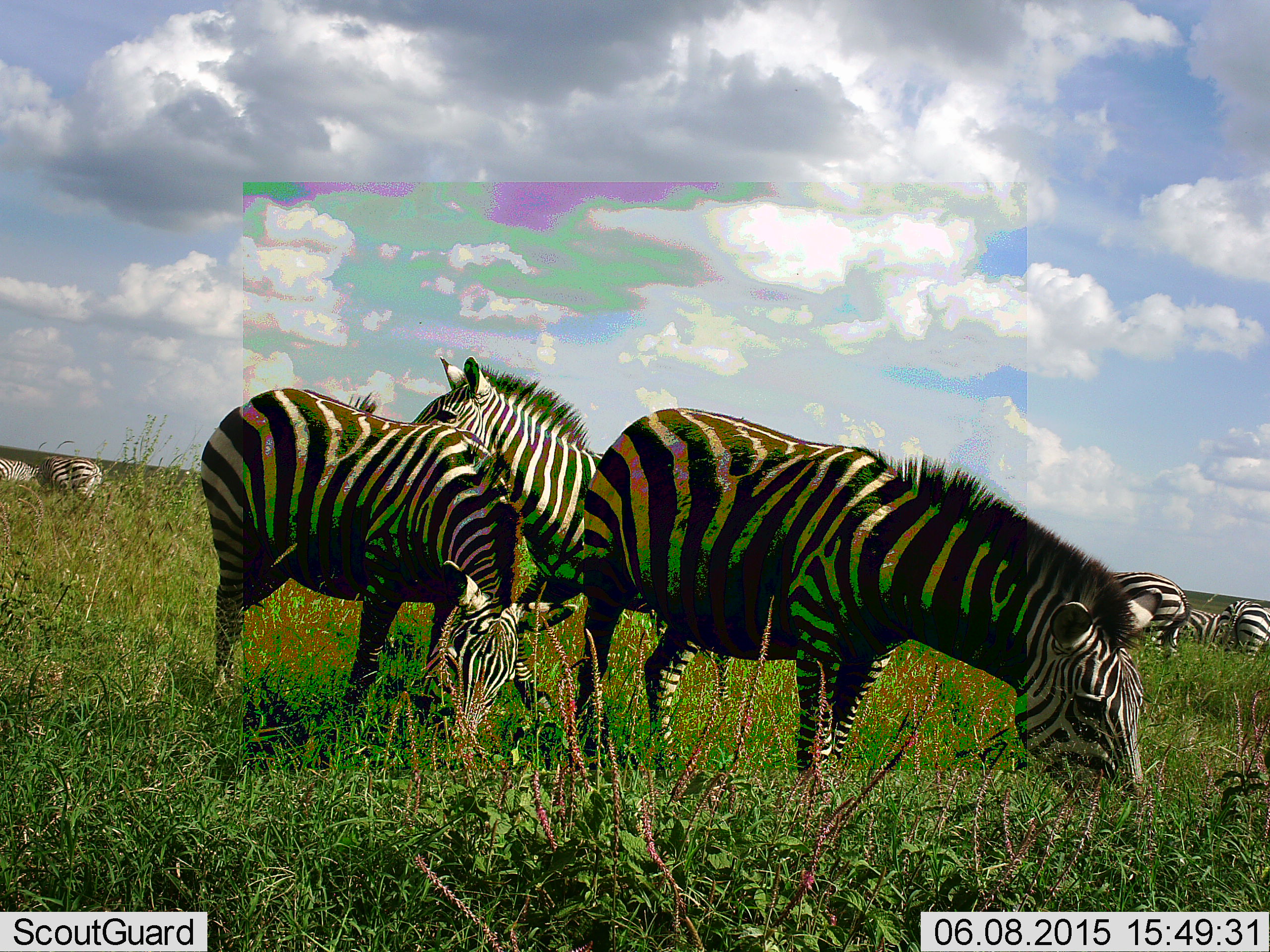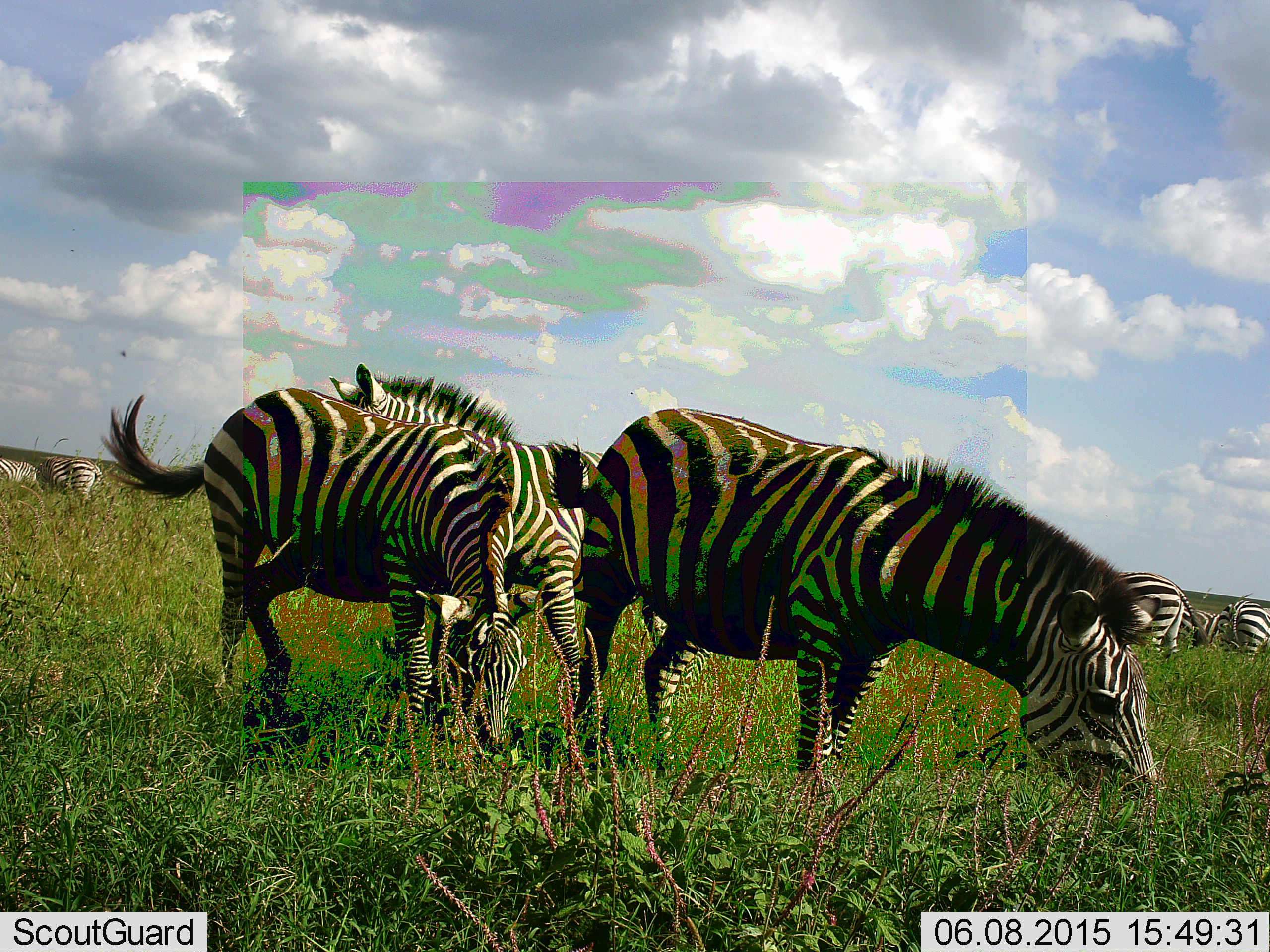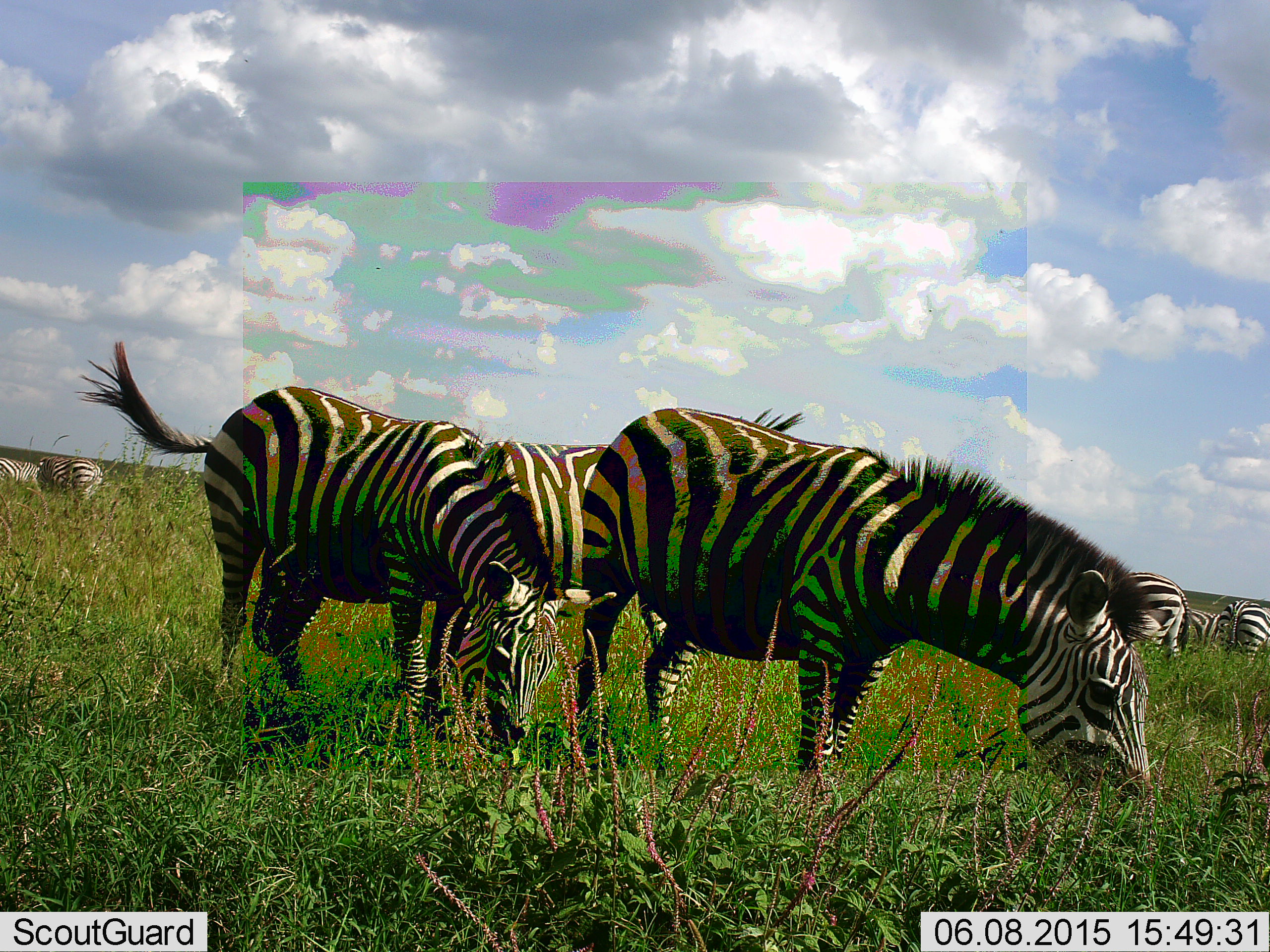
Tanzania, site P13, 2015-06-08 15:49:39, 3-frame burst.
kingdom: Animalia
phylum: Chordata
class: Mammalia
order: Perissodactyla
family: Equidae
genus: Equus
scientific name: Equus quagga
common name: plains zebra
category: zebra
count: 8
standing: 30%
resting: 0%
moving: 40%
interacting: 10%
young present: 0%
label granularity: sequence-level